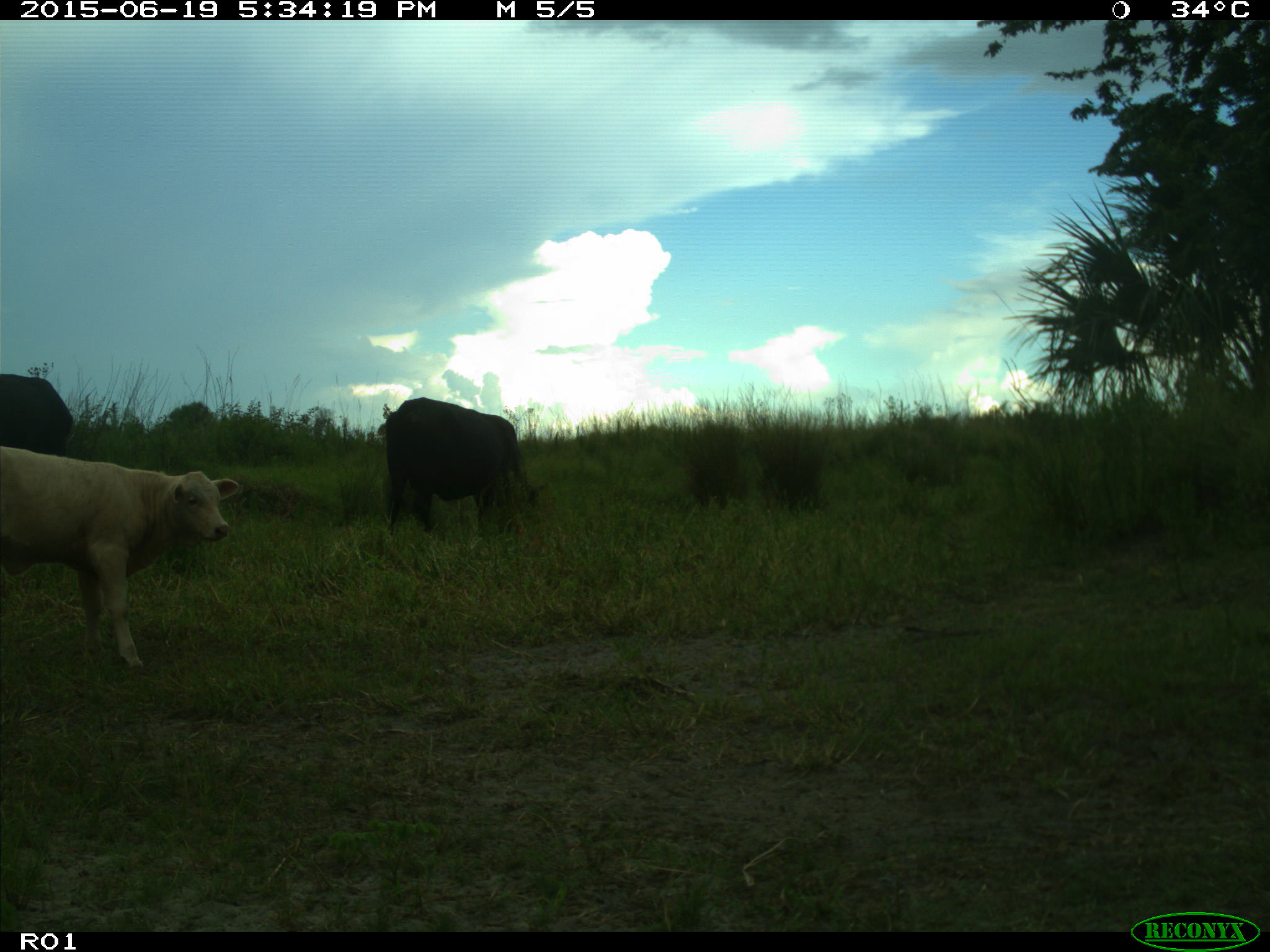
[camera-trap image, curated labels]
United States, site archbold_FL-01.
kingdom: Animalia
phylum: Chordata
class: Mammalia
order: Artiodactyla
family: Bovidae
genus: Bos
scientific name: Bos taurus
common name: domestic cow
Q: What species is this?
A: Bos taurus (domestic cow).